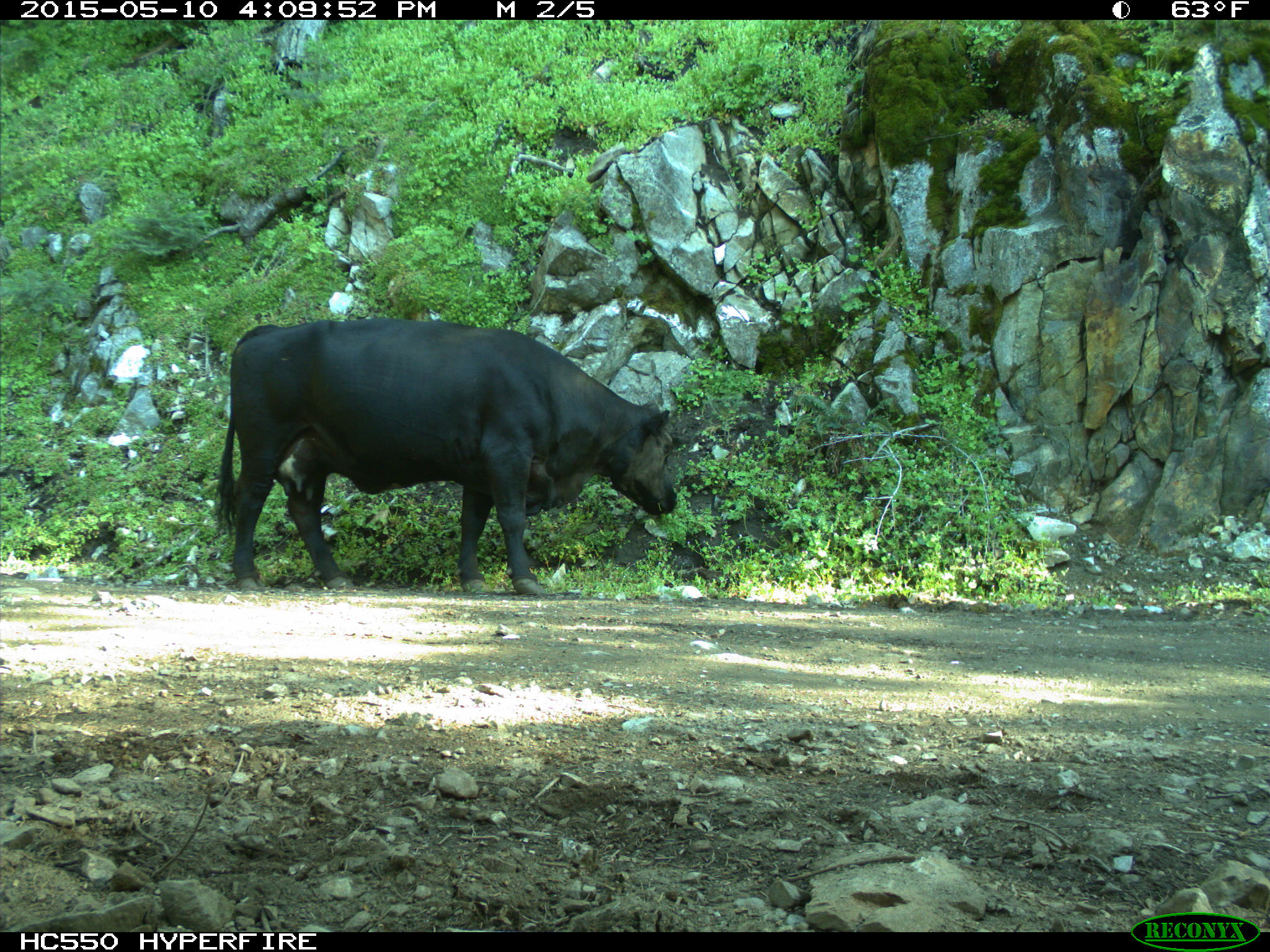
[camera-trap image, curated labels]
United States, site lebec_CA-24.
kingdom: Animalia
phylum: Chordata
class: Mammalia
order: Artiodactyla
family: Bovidae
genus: Bos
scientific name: Bos taurus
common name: domestic cow